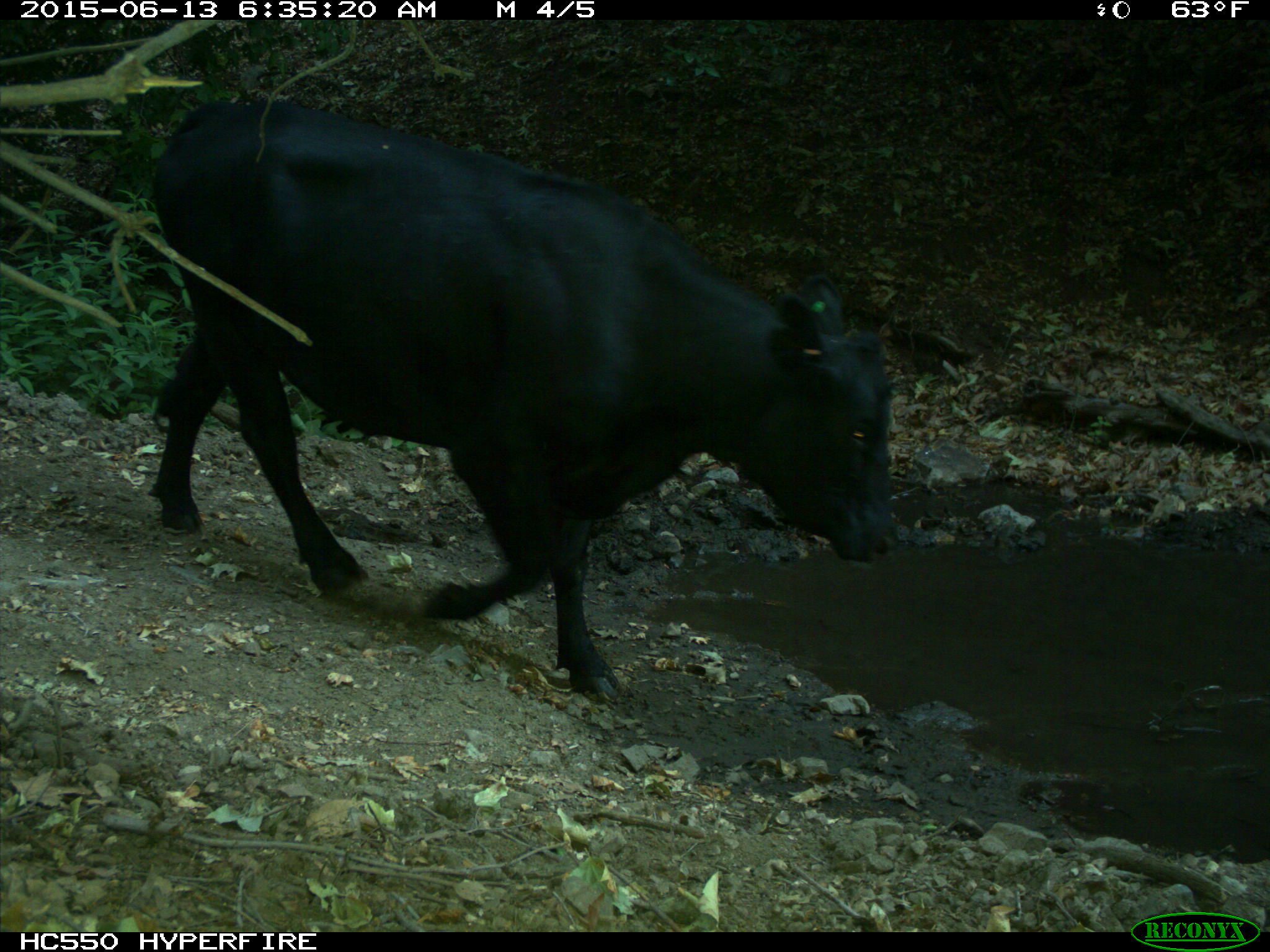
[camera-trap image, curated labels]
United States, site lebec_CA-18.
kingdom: Animalia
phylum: Chordata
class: Mammalia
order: Artiodactyla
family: Bovidae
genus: Bos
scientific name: Bos taurus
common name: domestic cow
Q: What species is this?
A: Bos taurus (domestic cow).